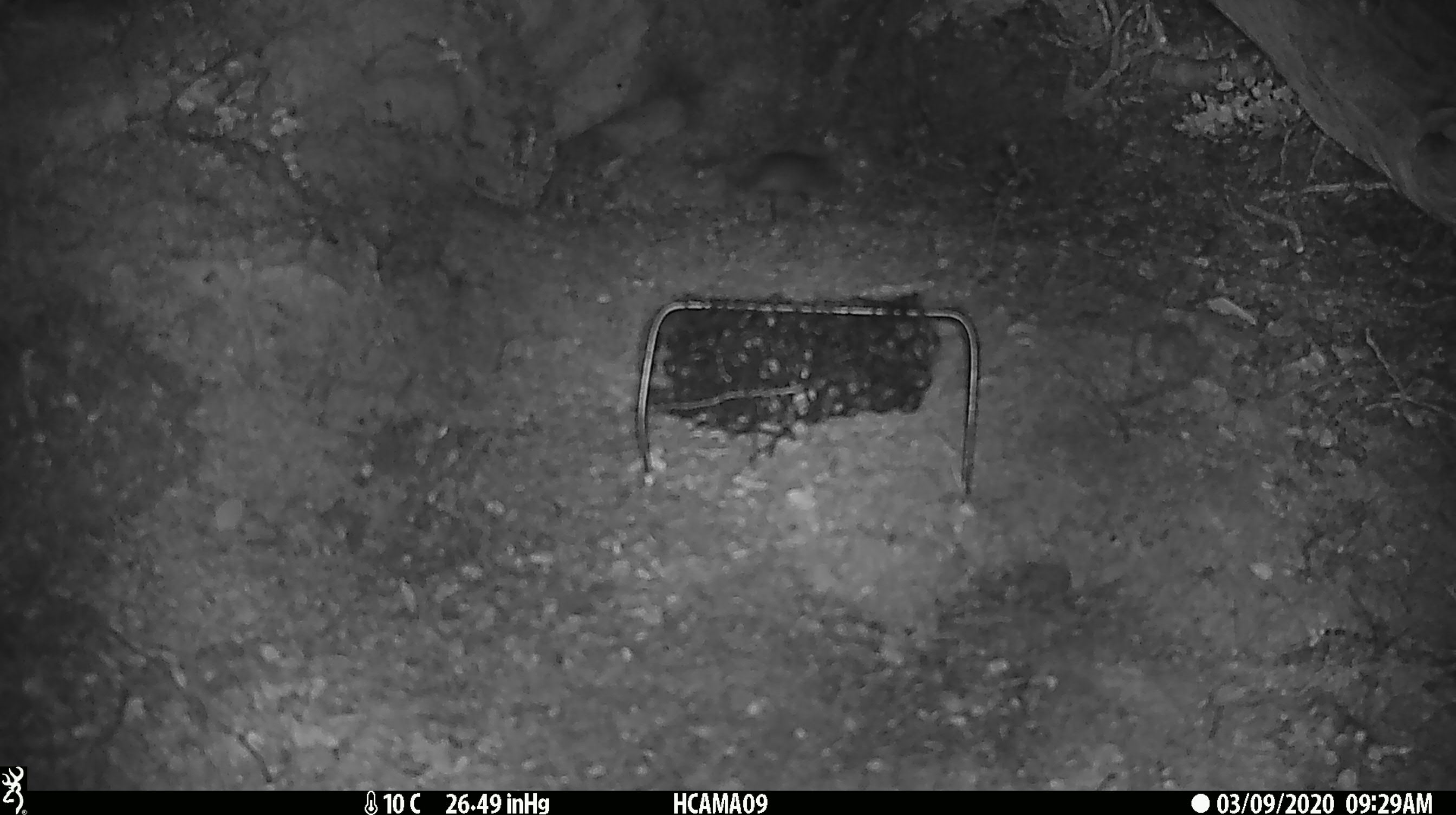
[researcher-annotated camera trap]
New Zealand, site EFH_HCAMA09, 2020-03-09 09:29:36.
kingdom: Animalia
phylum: Chordata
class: Mammalia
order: Rodentia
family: Muridae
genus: Mus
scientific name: Mus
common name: mouse